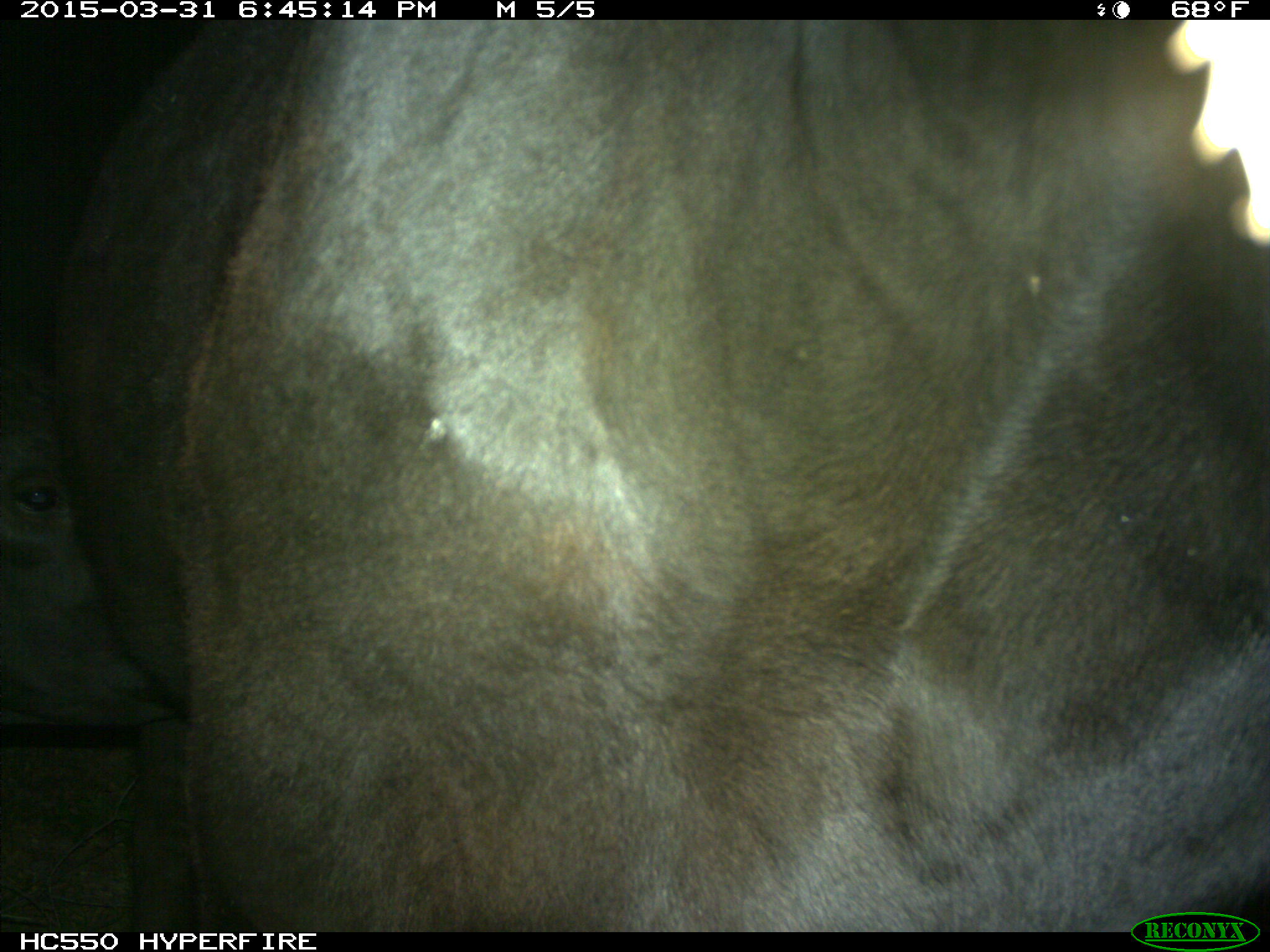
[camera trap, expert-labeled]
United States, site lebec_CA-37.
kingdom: Animalia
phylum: Chordata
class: Mammalia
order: Artiodactyla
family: Bovidae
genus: Bos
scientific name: Bos taurus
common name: domestic cow